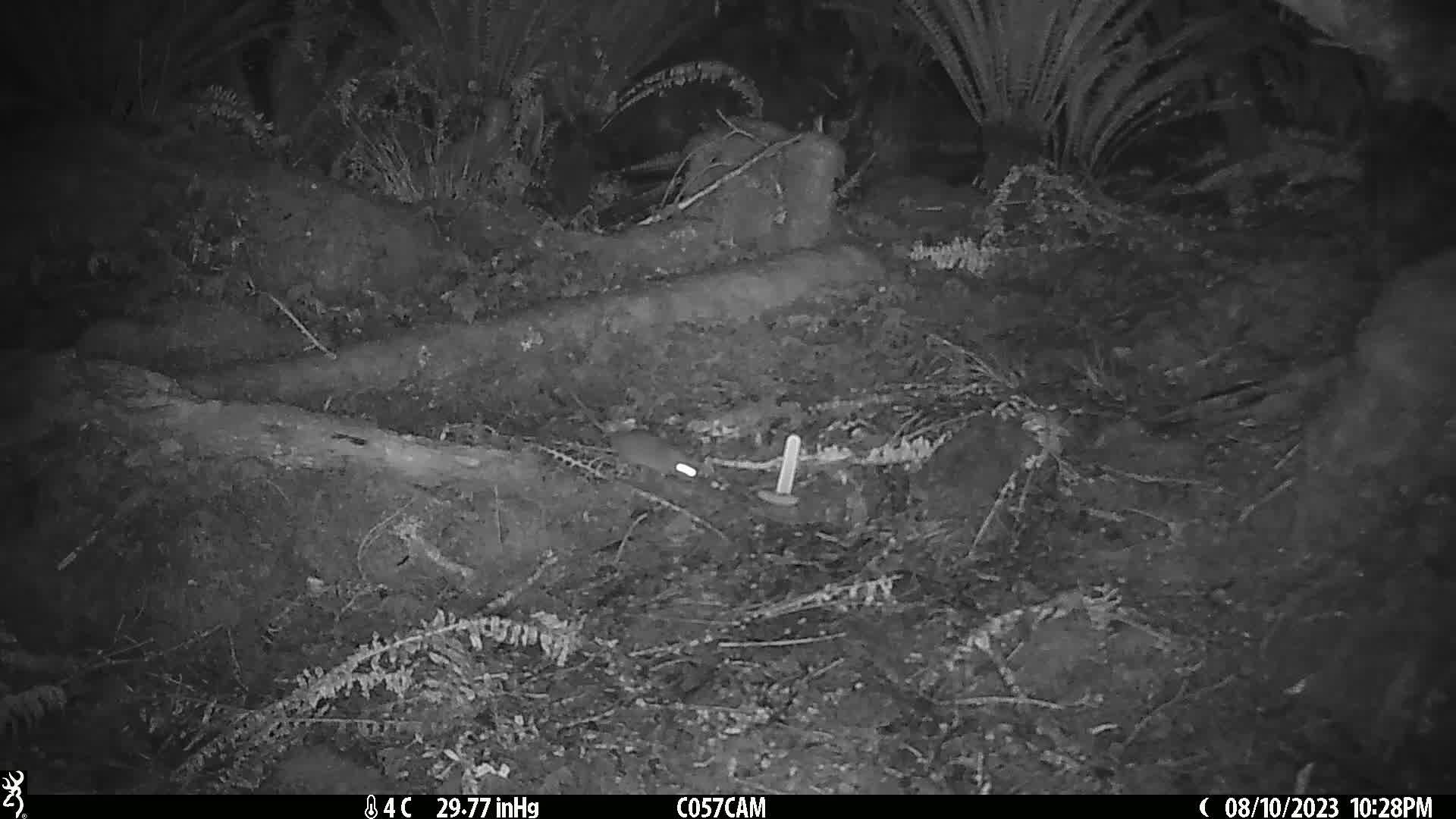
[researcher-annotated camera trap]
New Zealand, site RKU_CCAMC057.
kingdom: Animalia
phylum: Chordata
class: Mammalia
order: Rodentia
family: Muridae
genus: Rattus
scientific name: Rattus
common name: rat